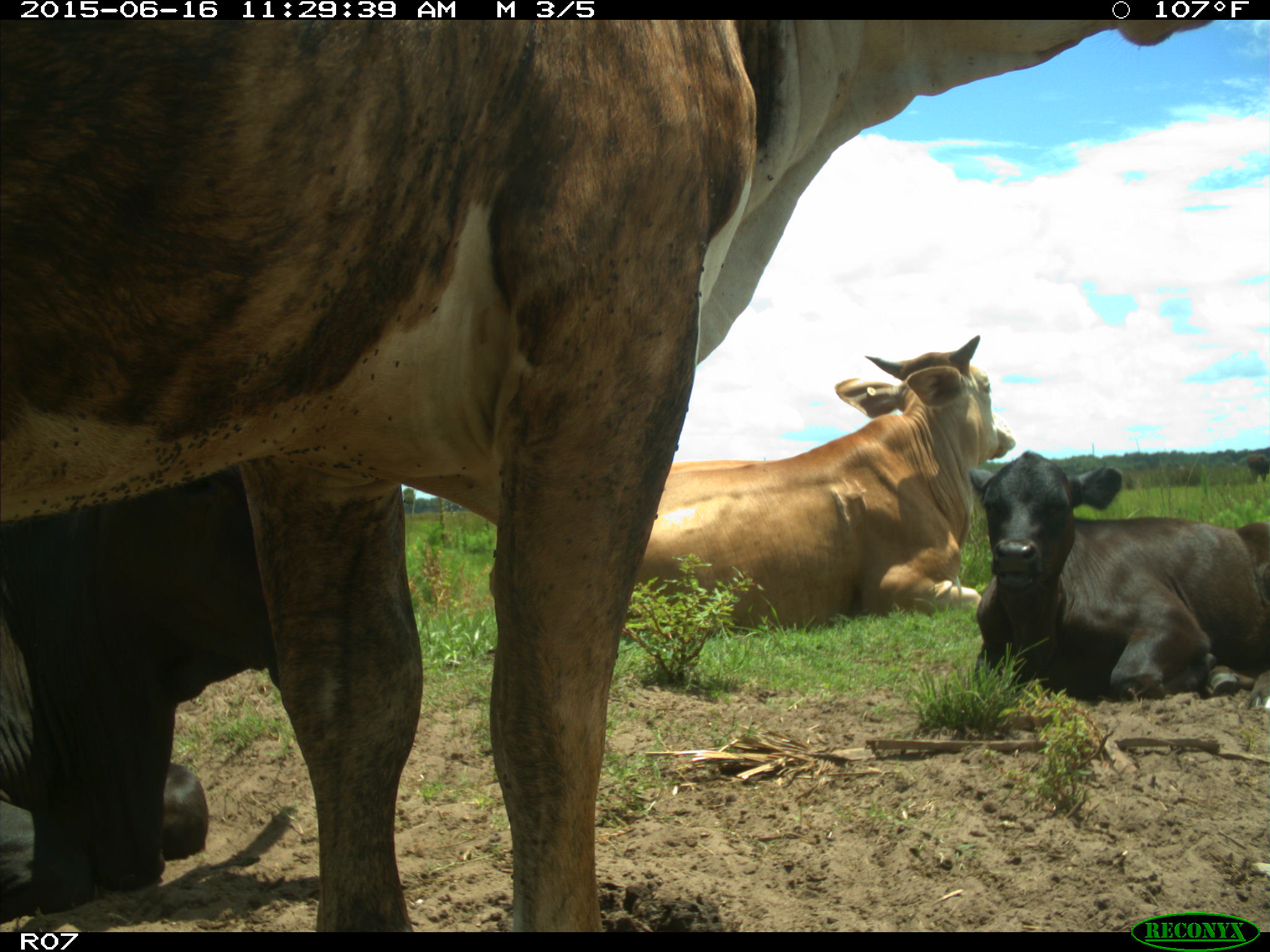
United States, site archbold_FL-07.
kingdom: Animalia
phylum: Chordata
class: Mammalia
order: Artiodactyla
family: Bovidae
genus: Bos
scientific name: Bos taurus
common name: domestic cow